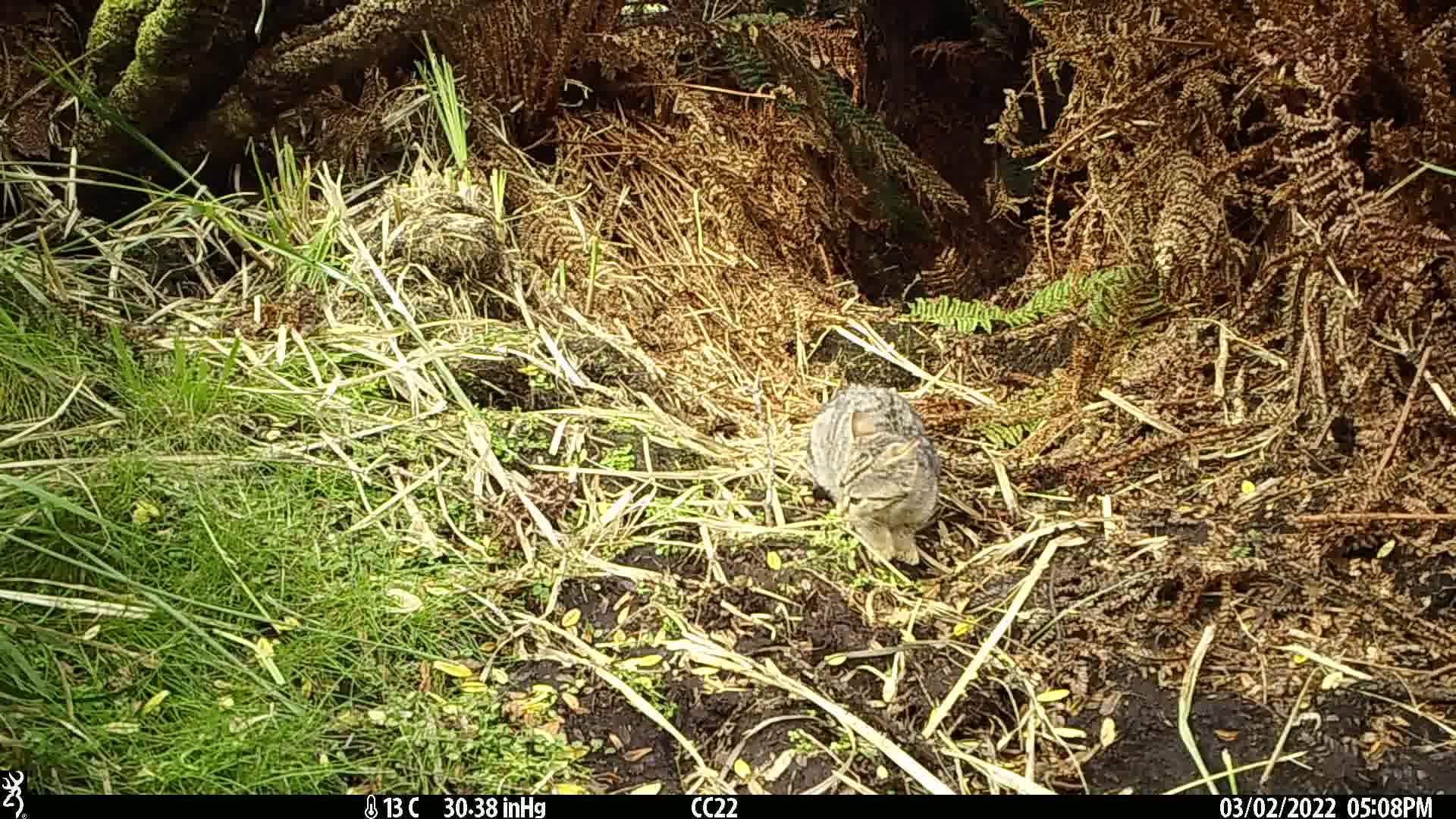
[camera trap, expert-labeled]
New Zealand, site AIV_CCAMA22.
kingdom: Animalia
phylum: Chordata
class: Mammalia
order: Carnivora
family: Felidae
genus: Felis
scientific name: Felis catus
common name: domestic cat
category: cat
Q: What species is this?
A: Cat (domestic cat) (Felis catus).